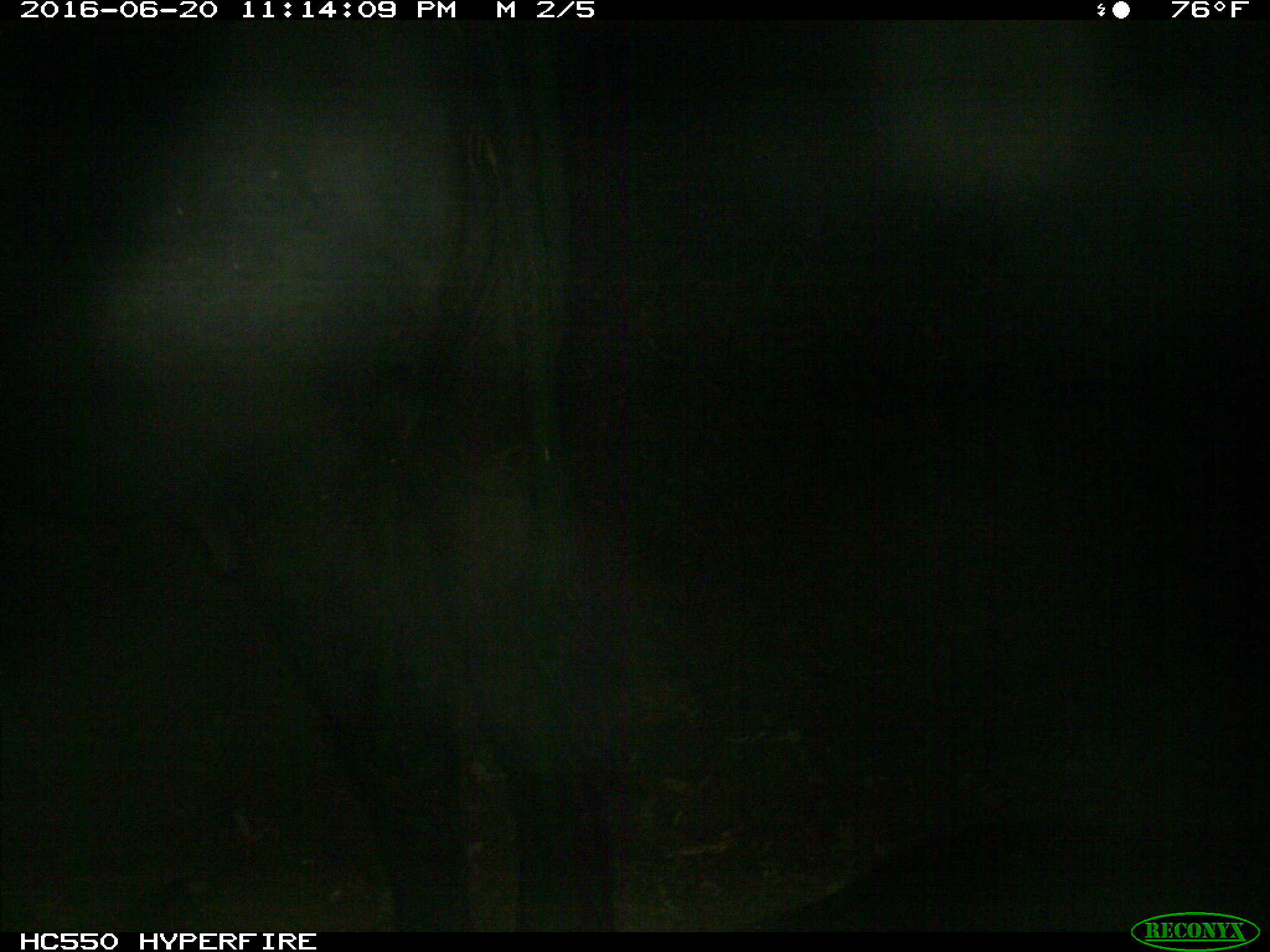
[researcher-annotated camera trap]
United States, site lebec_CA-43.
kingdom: Animalia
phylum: Chordata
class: Mammalia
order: Artiodactyla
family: Bovidae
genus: Bos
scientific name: Bos taurus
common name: domestic cow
Bos taurus (domestic cow).